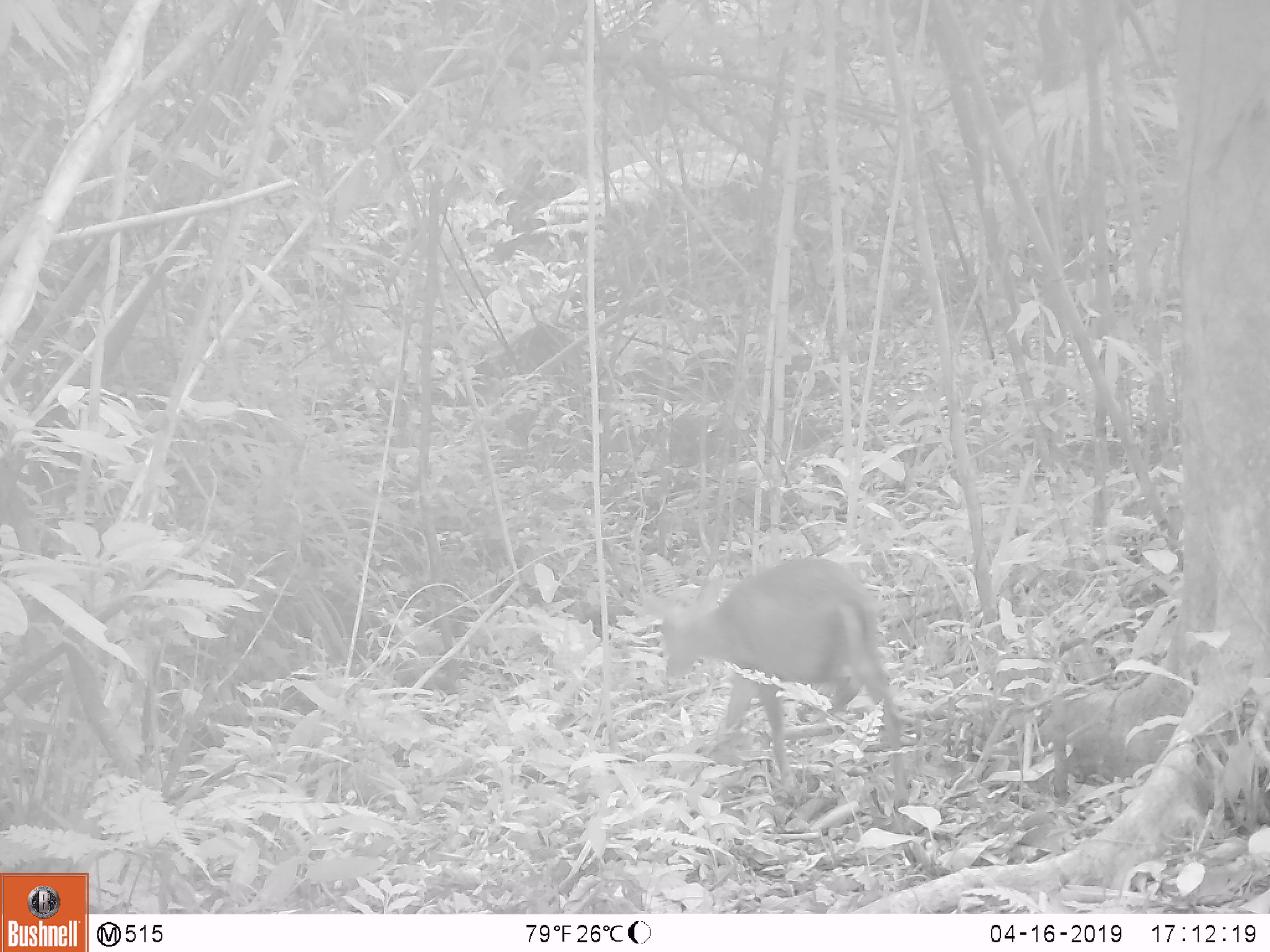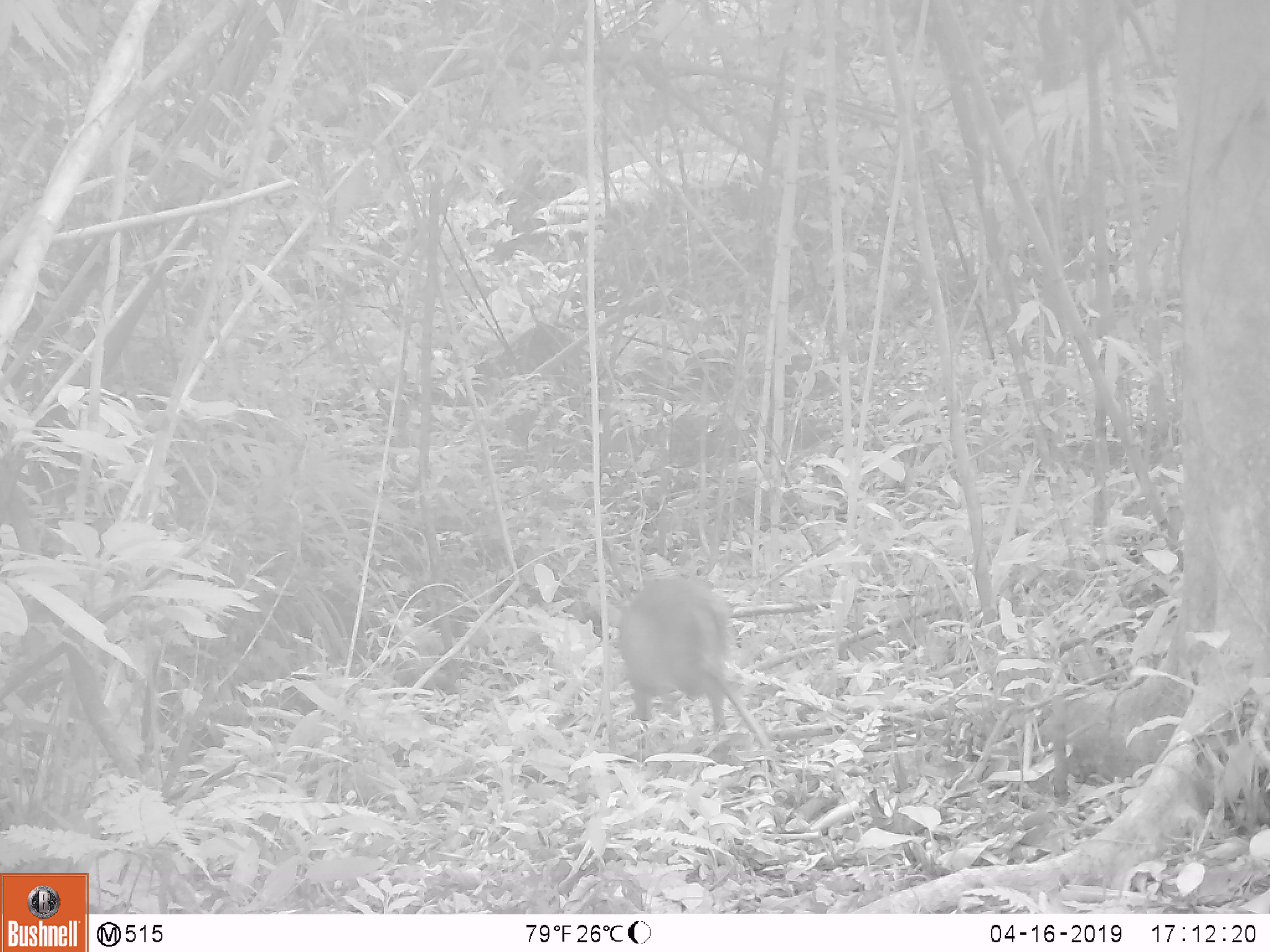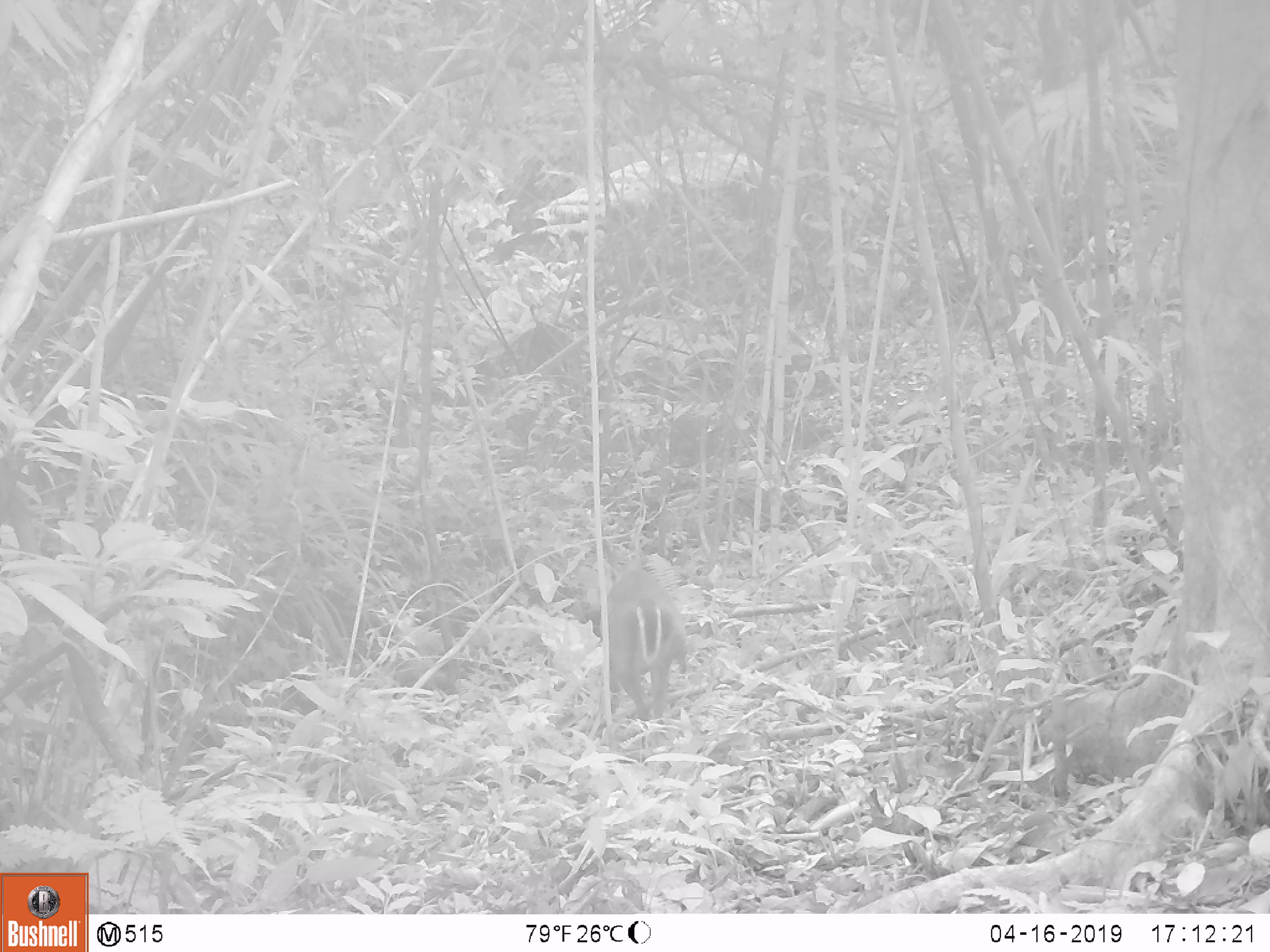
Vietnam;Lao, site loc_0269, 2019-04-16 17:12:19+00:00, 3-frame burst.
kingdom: Animalia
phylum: Chordata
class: Mammalia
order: Artiodactyla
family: Cervidae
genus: Muntiacus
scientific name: Muntiacus rooseveltorum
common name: roosevelt's muntjac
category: roosevelts muntjac group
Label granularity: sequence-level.